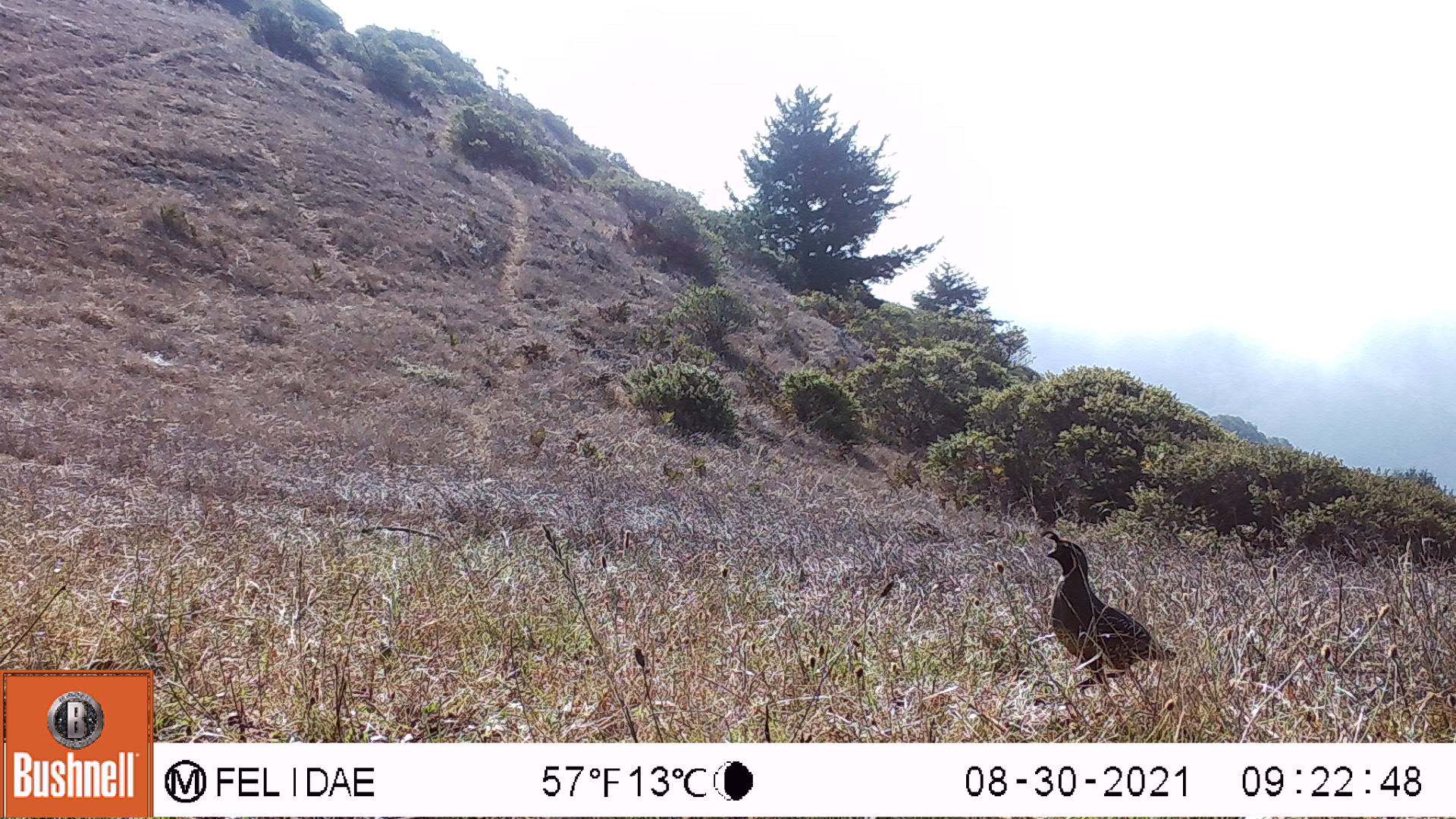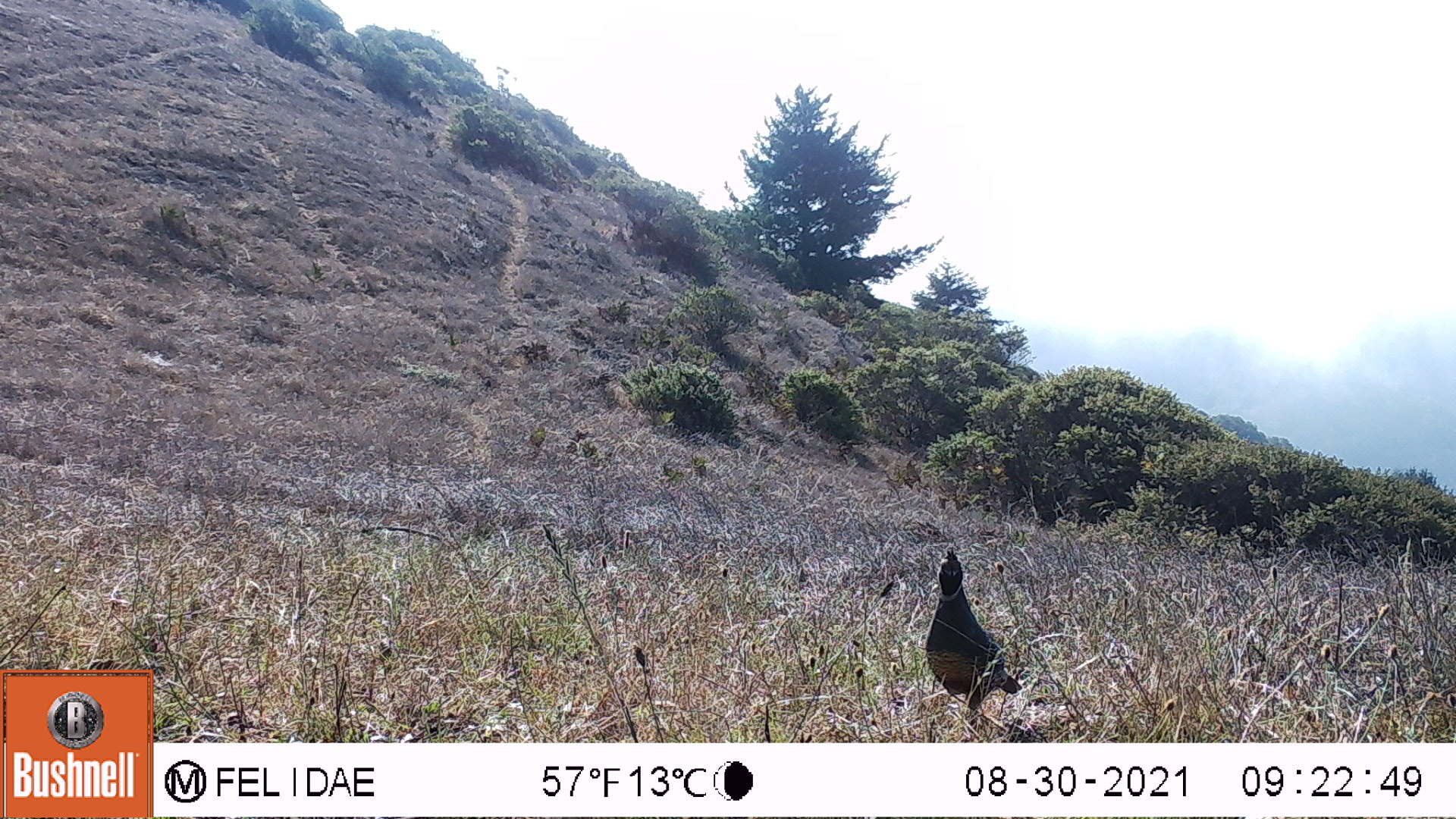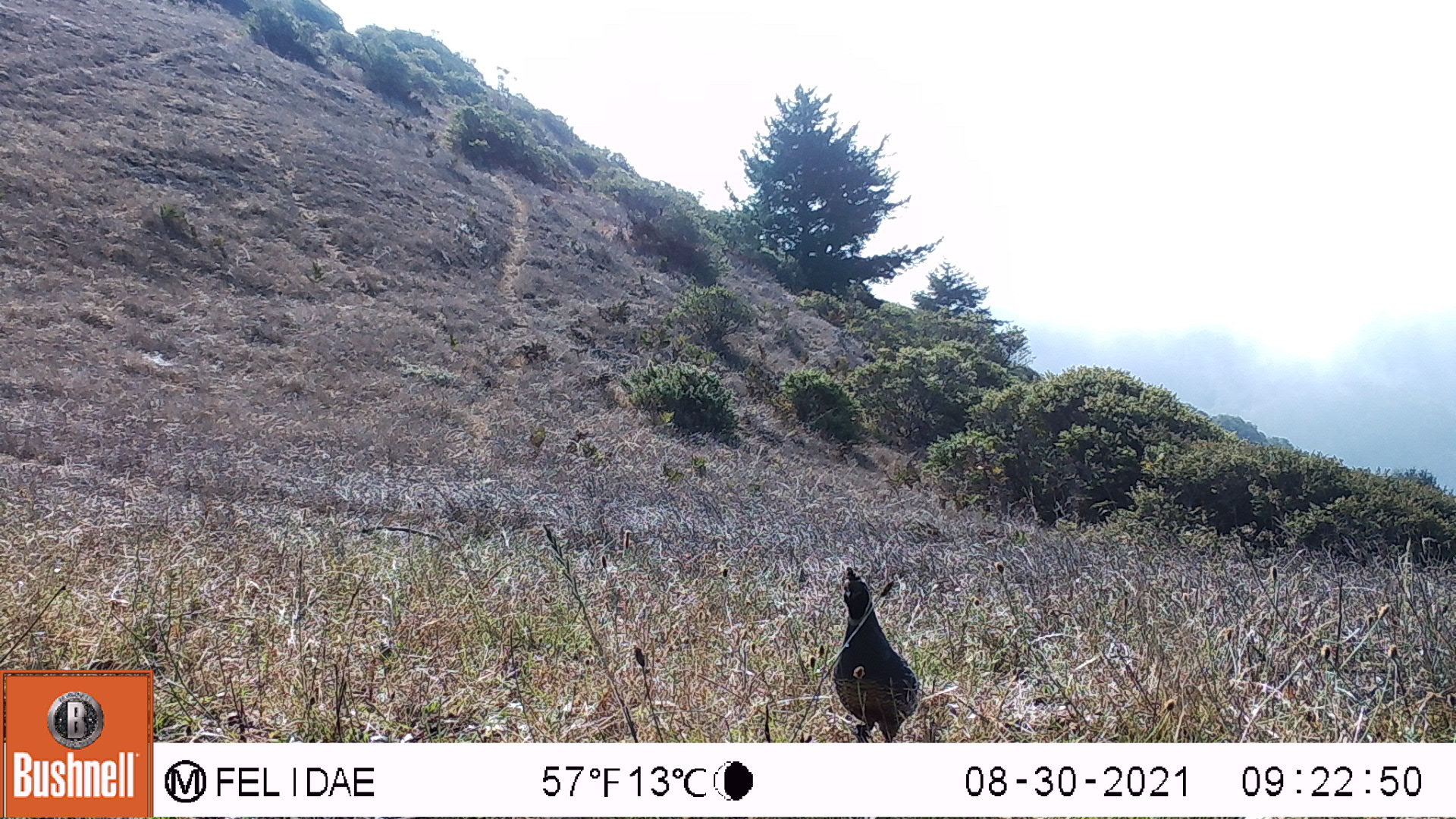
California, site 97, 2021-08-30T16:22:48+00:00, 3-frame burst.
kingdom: Animalia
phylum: Chordata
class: Aves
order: Galliformes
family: Odontophoridae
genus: Callipepla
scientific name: Callipepla californica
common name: california quail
California quail (Callipepla californica).